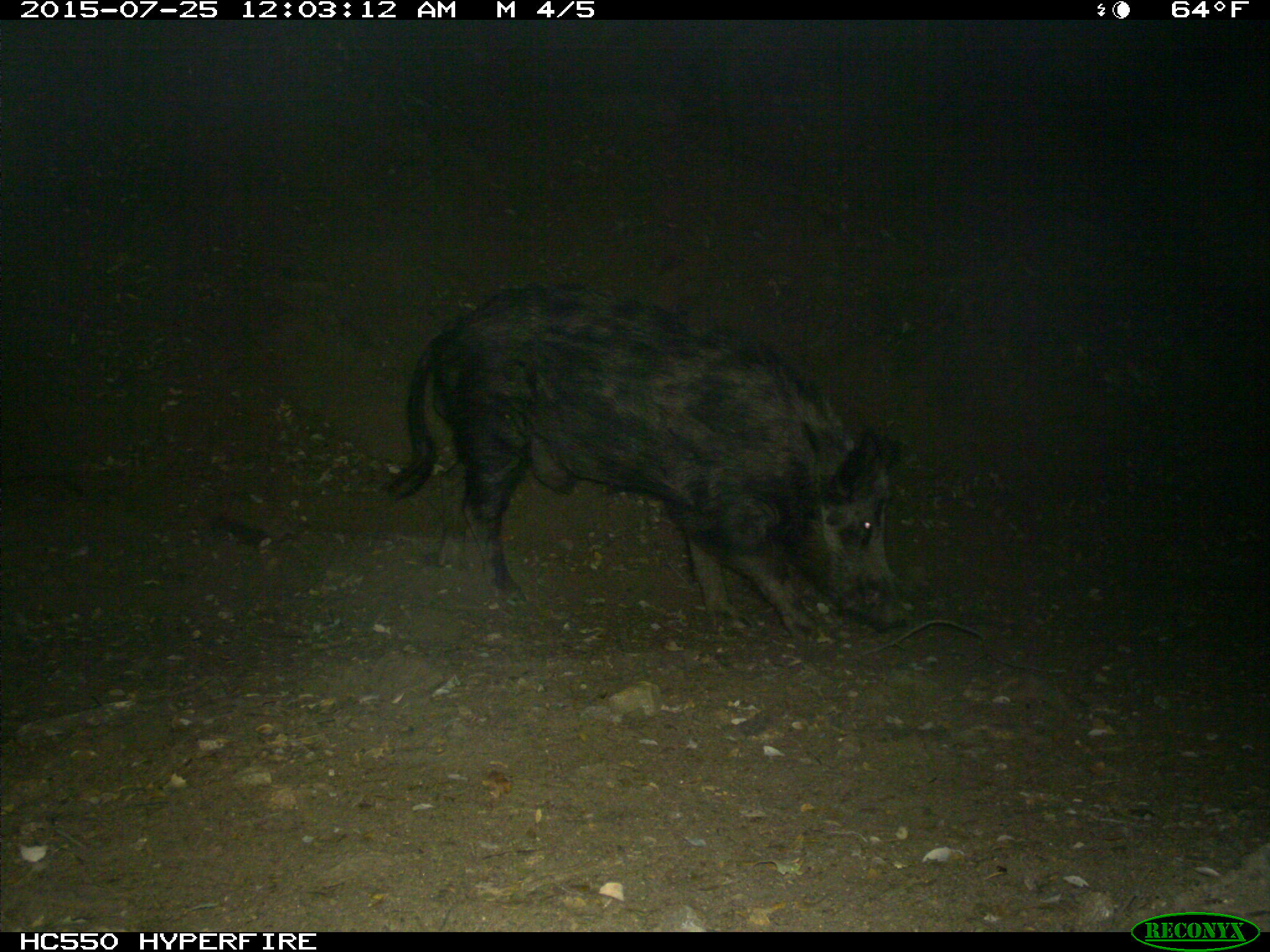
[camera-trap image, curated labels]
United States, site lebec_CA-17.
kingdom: Animalia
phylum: Chordata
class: Mammalia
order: Artiodactyla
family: Suidae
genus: Sus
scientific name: Sus scrofa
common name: wild boar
Sus scrofa (wild boar).